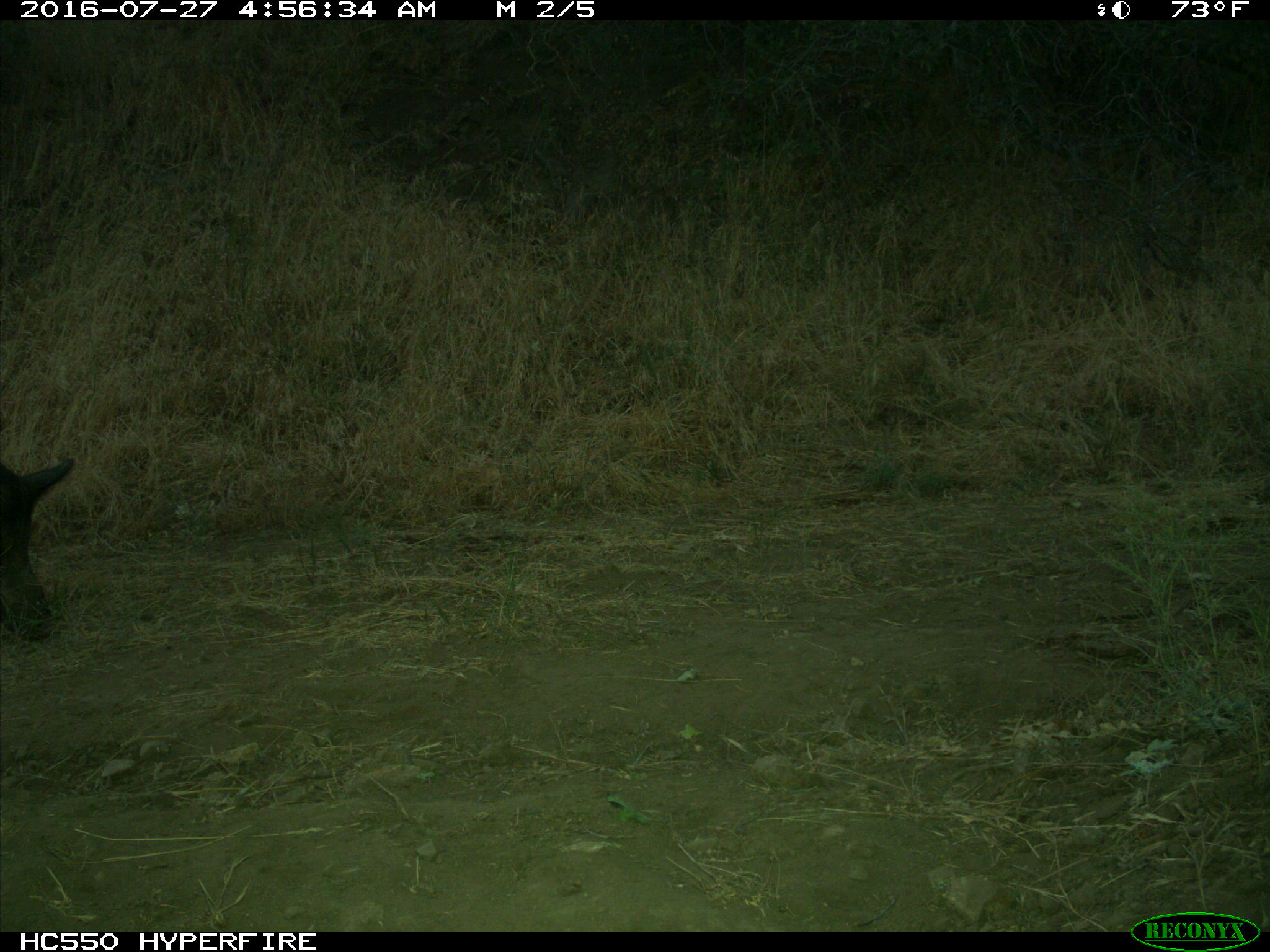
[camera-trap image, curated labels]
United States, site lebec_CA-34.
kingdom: Animalia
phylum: Chordata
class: Mammalia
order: Artiodactyla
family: Suidae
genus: Sus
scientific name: Sus scrofa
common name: wild boar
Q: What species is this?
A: Sus scrofa (wild boar).